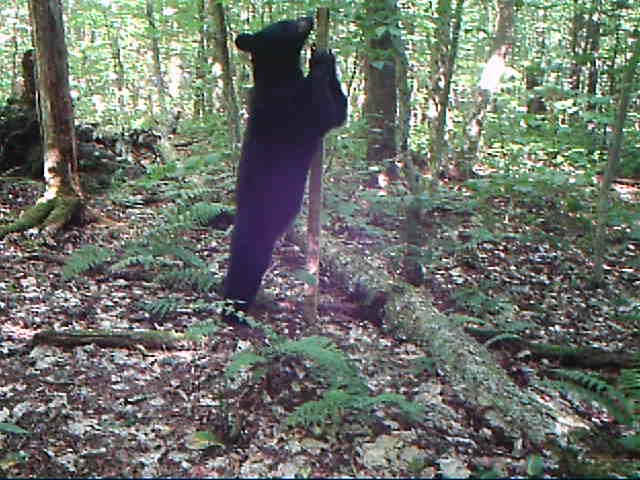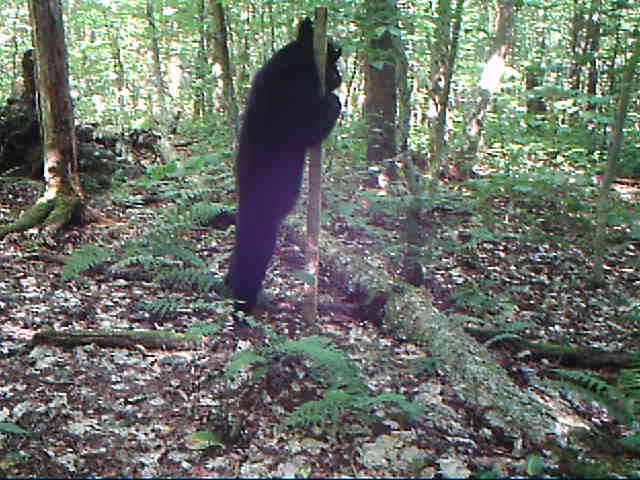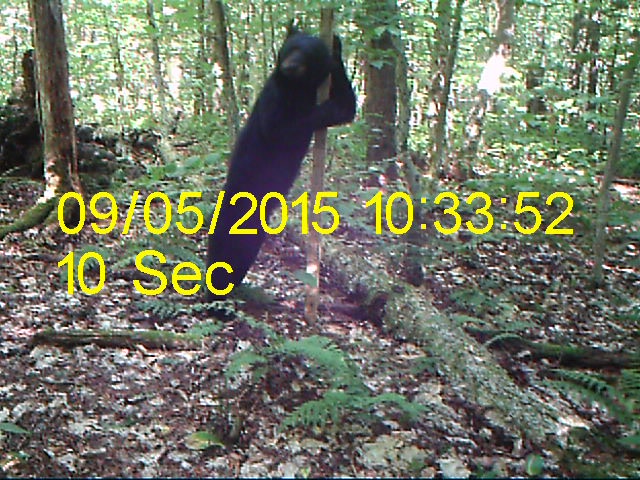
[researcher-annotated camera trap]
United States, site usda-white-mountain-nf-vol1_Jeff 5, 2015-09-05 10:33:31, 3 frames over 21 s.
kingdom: Animalia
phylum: Chordata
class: Mammalia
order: Carnivora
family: Ursidae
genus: Ursus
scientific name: Ursus americanus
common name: black bear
Black bear (Ursus americanus).